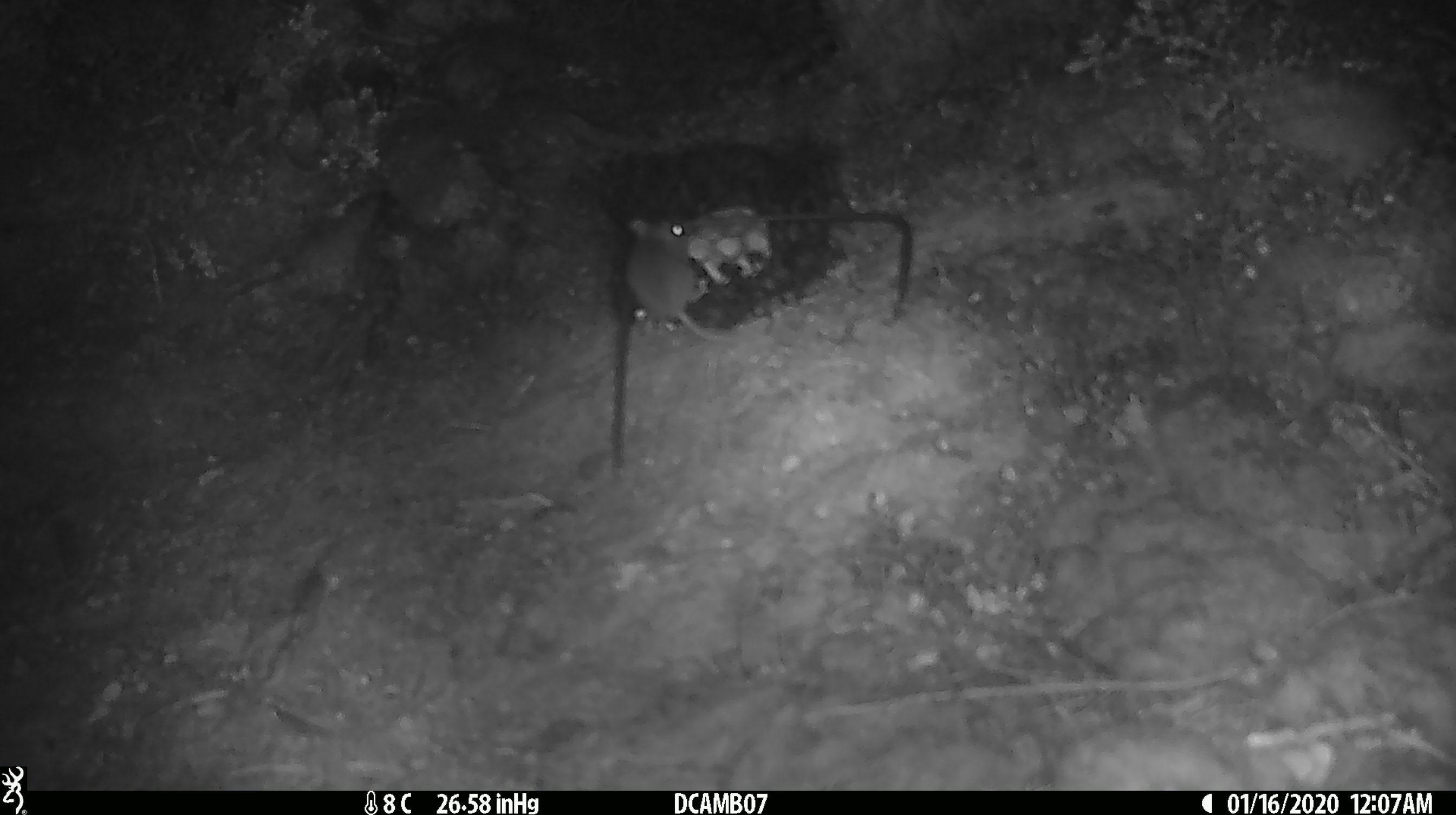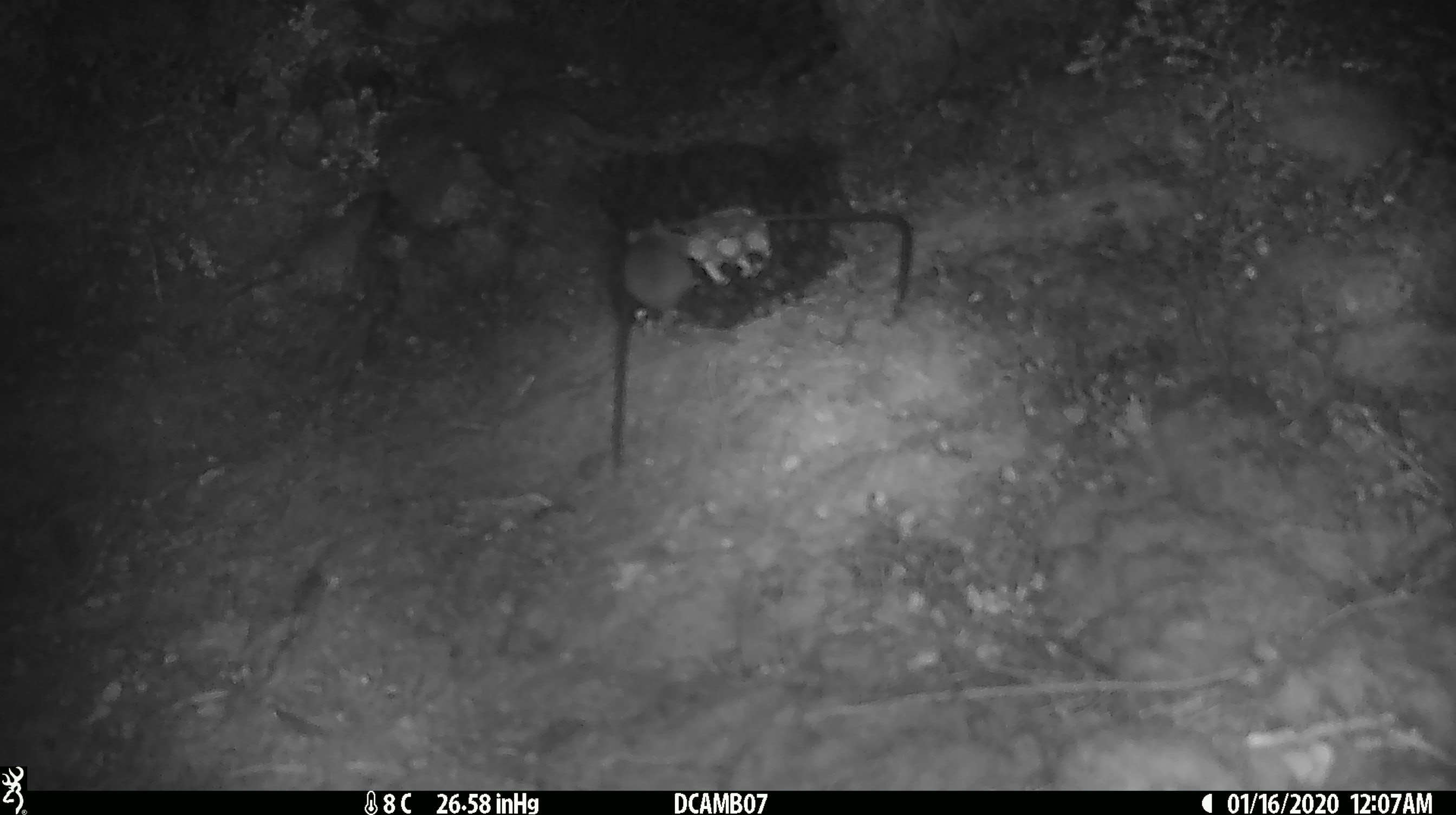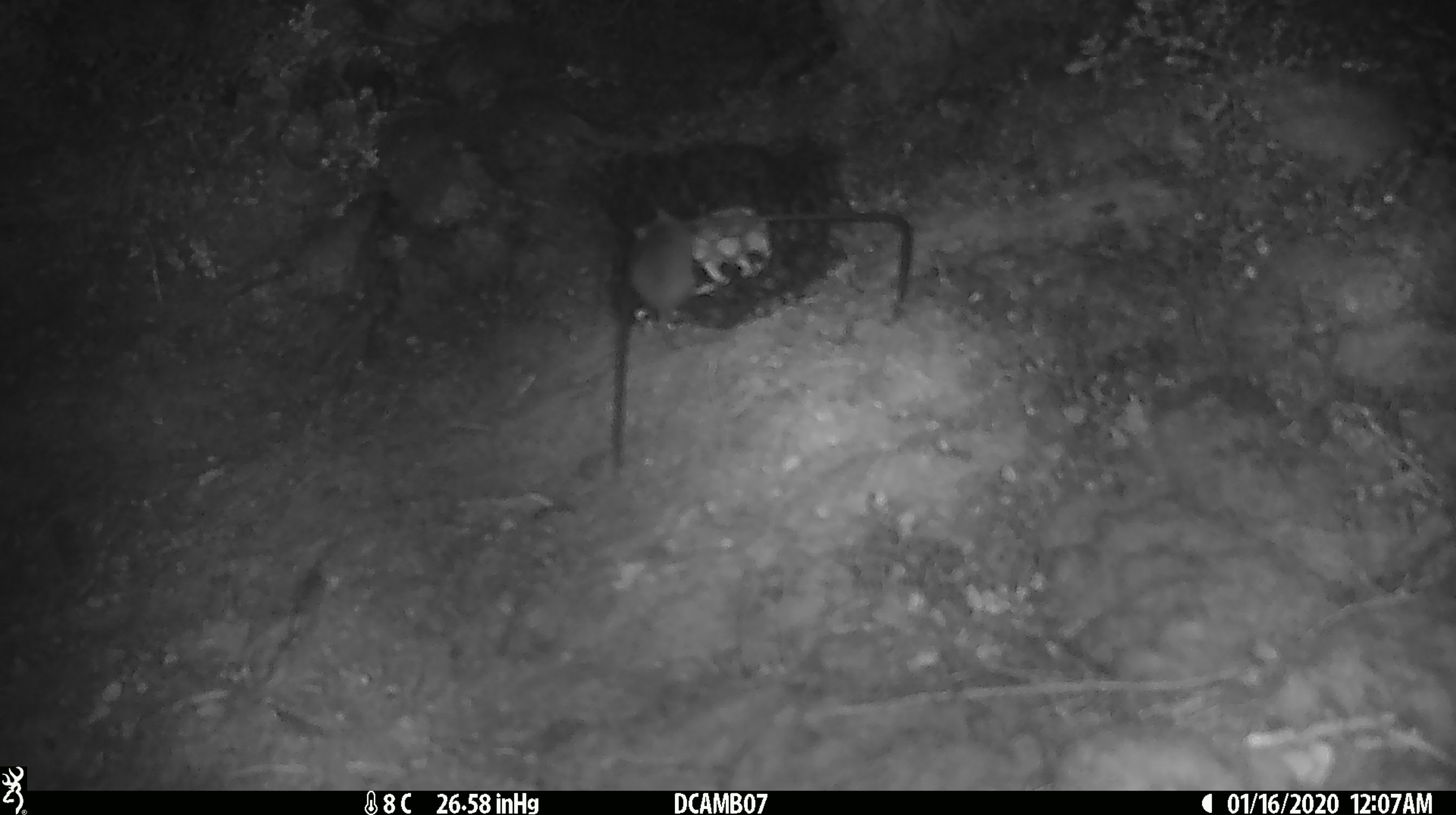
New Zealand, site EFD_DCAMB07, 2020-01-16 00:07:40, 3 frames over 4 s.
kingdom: Animalia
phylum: Chordata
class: Mammalia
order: Rodentia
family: Muridae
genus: Mus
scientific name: Mus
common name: mouse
Mouse (Mus).